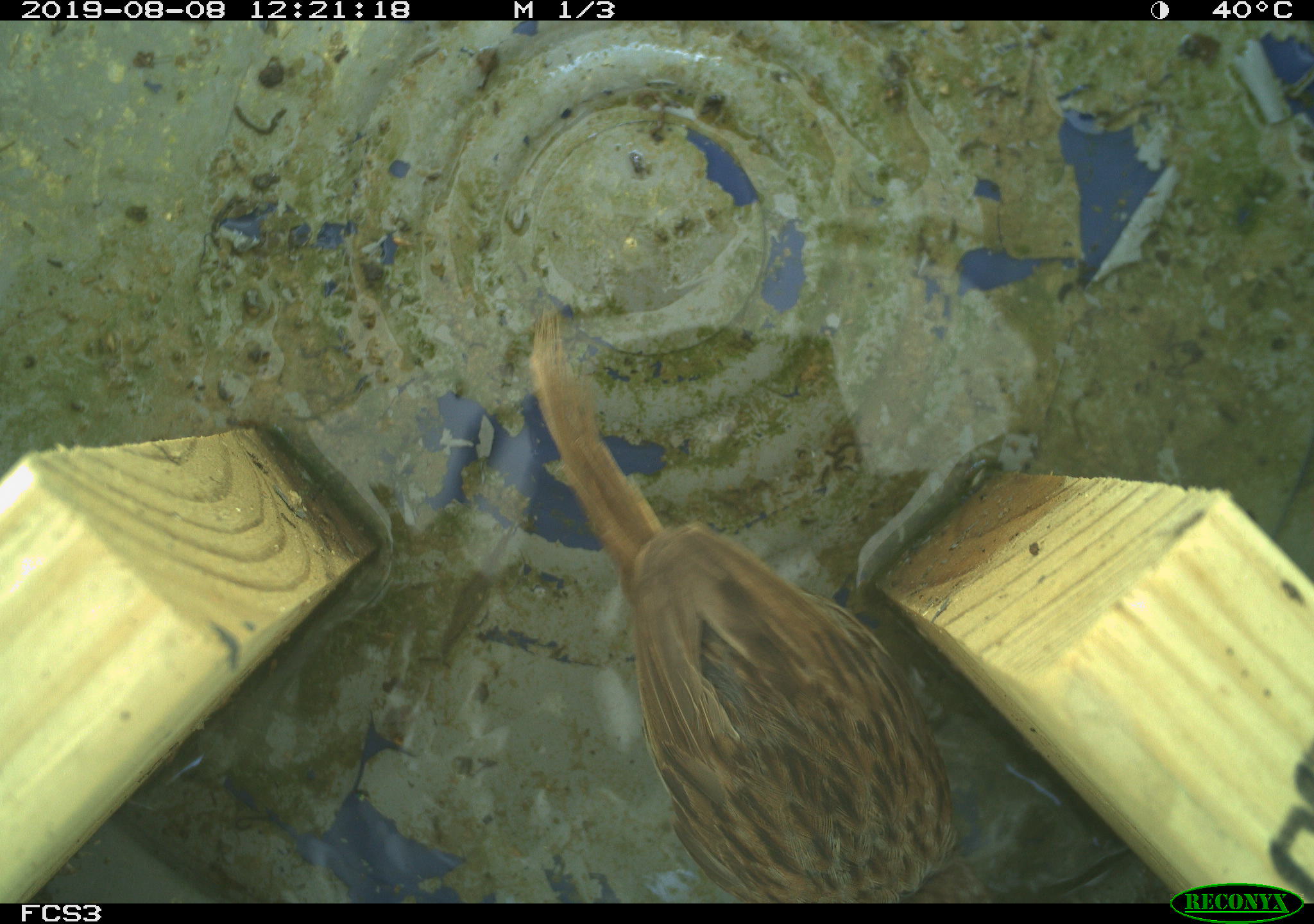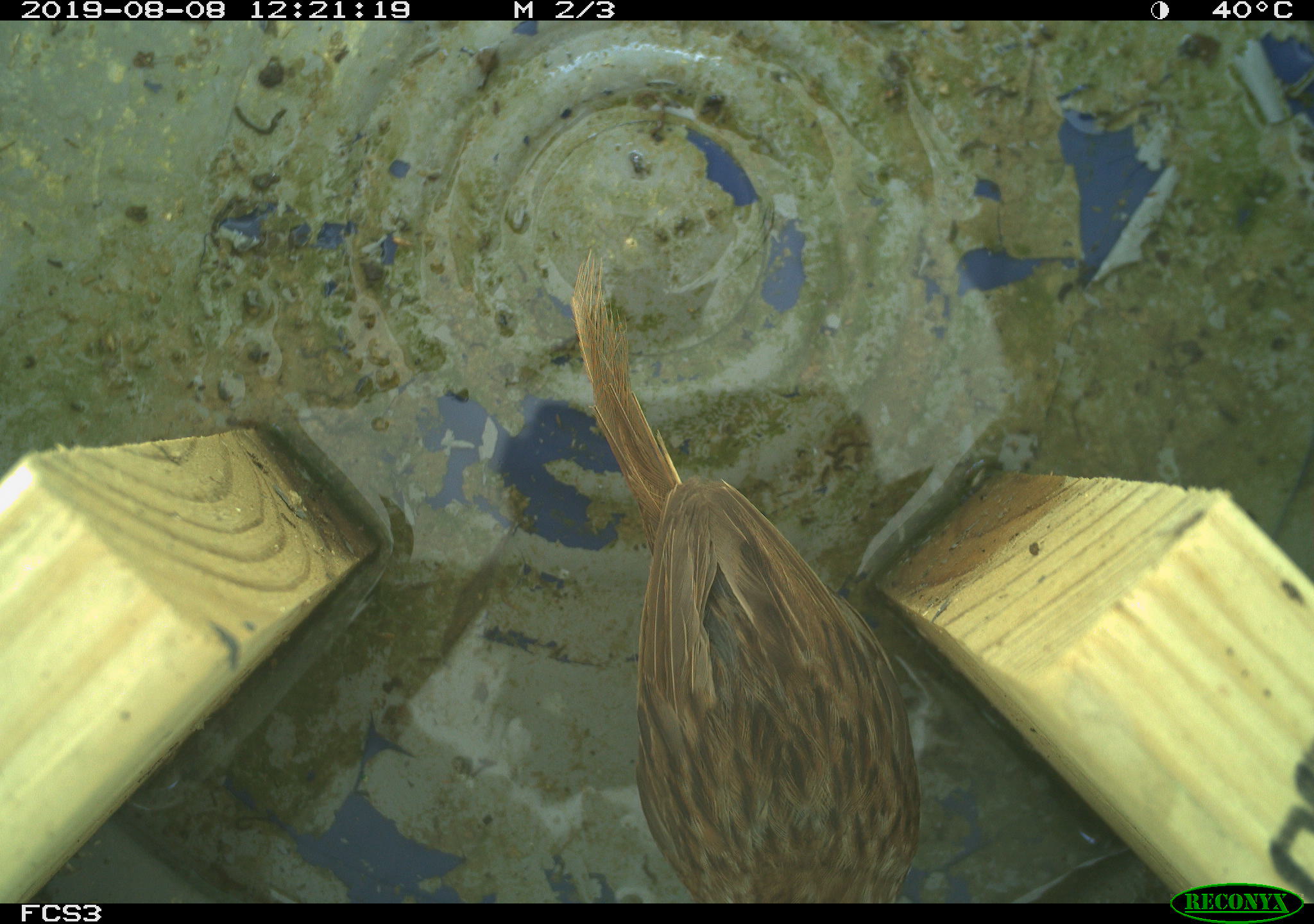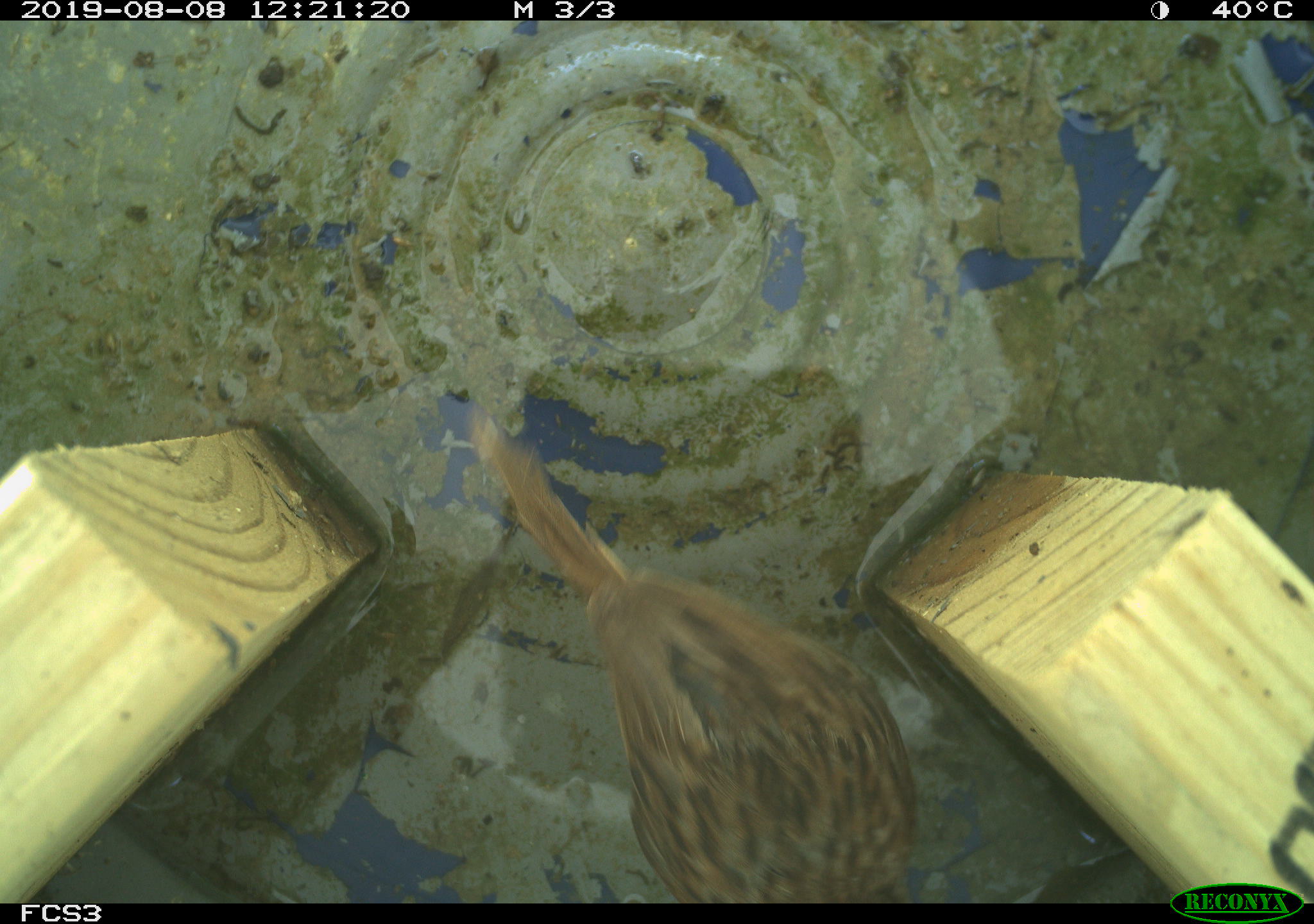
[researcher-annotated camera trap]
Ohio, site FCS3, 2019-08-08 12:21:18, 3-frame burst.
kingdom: Animalia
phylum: Chordata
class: Aves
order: Passeriformes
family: Passerellidae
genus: Melospiza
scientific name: Melospiza melodia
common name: song sparrow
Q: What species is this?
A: Song sparrow (Melospiza melodia).